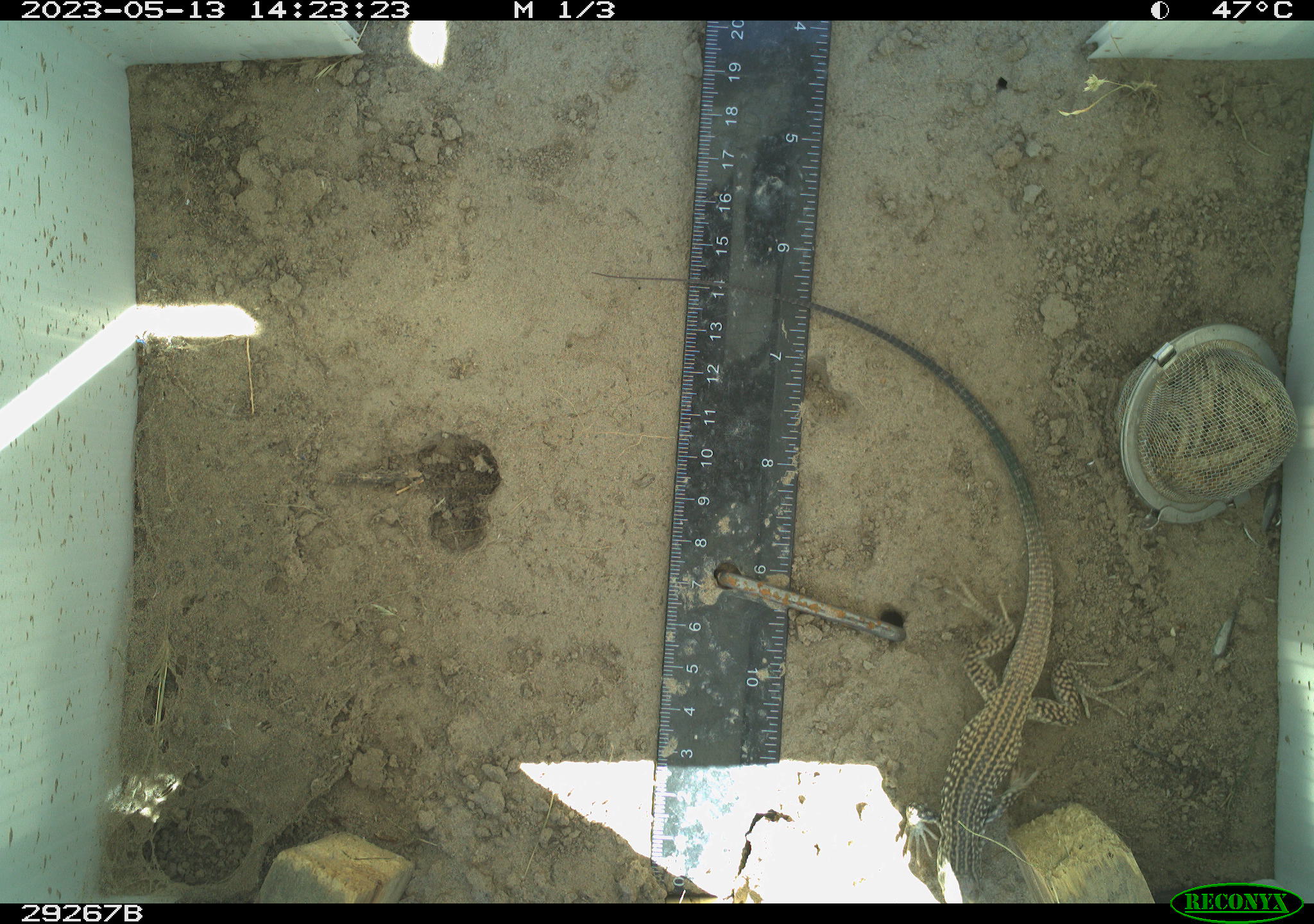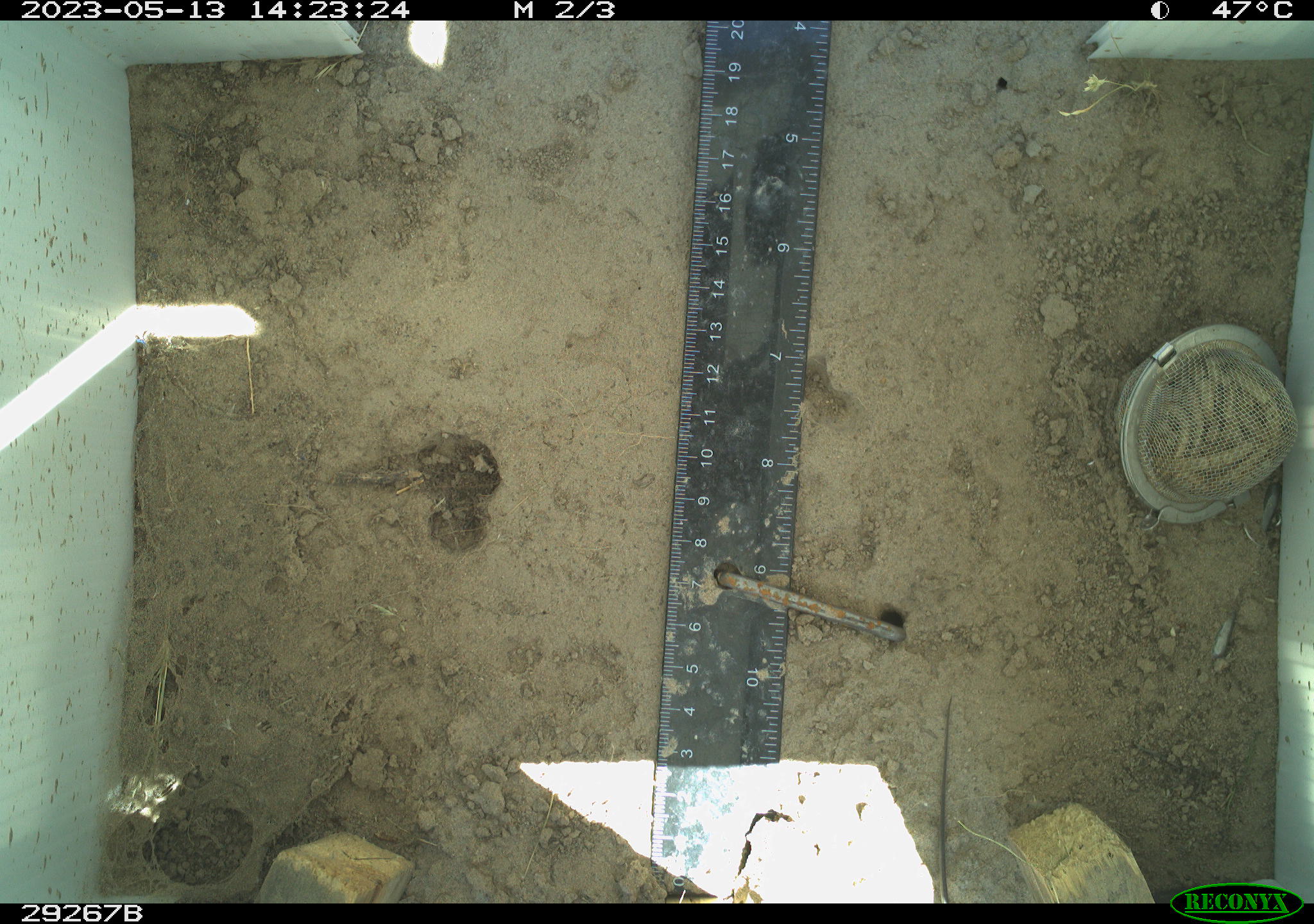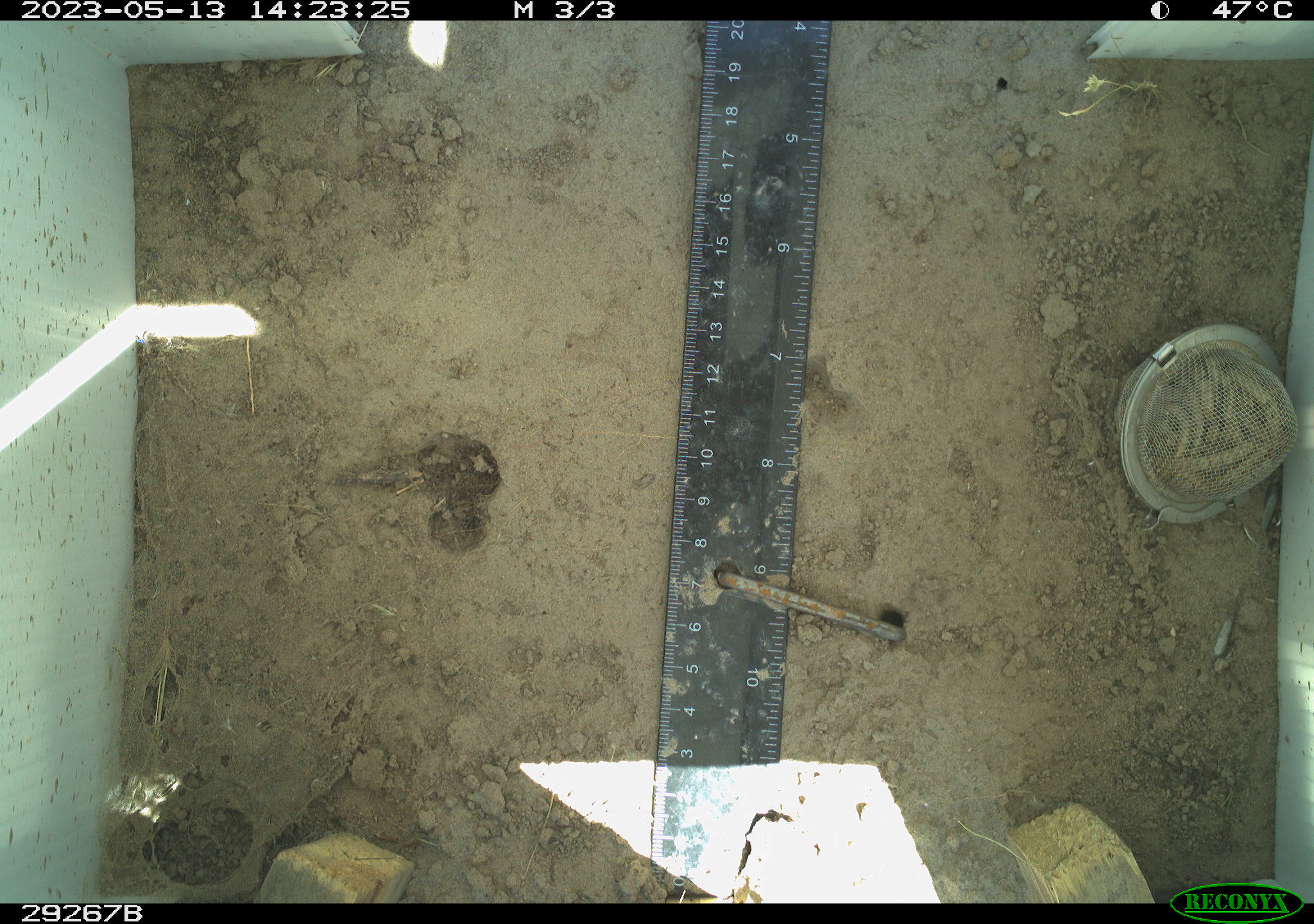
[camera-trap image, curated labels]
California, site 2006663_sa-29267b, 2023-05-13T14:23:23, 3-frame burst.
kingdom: Animalia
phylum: Chordata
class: Reptilia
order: Squamata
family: Teiidae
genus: Aspidoscelis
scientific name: Aspidoscelis tigris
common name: western whiptail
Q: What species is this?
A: Western whiptail (Aspidoscelis tigris).